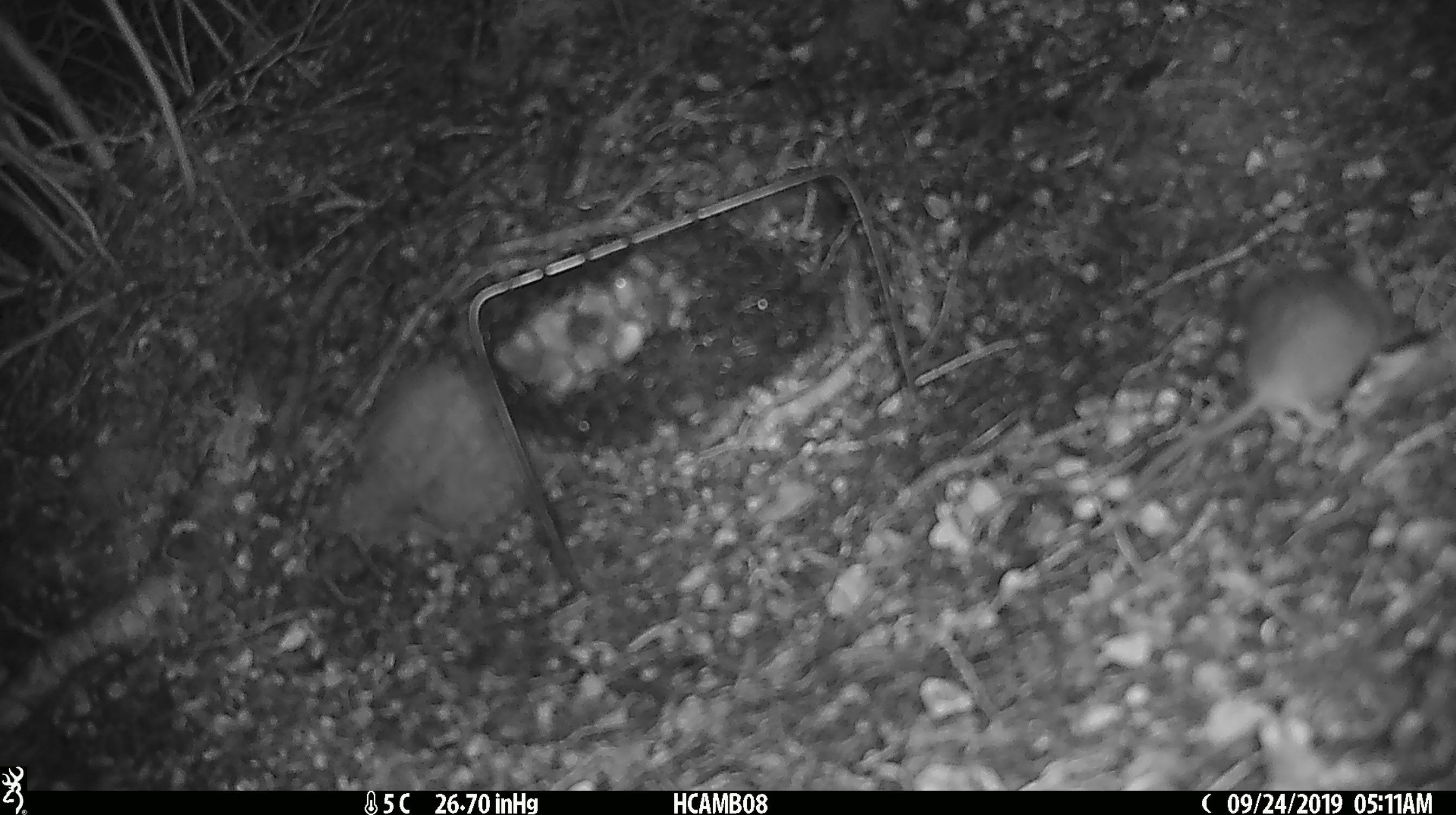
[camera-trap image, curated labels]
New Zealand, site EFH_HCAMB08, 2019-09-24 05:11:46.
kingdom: Animalia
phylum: Chordata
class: Mammalia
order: Rodentia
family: Muridae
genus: Mus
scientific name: Mus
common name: mouse